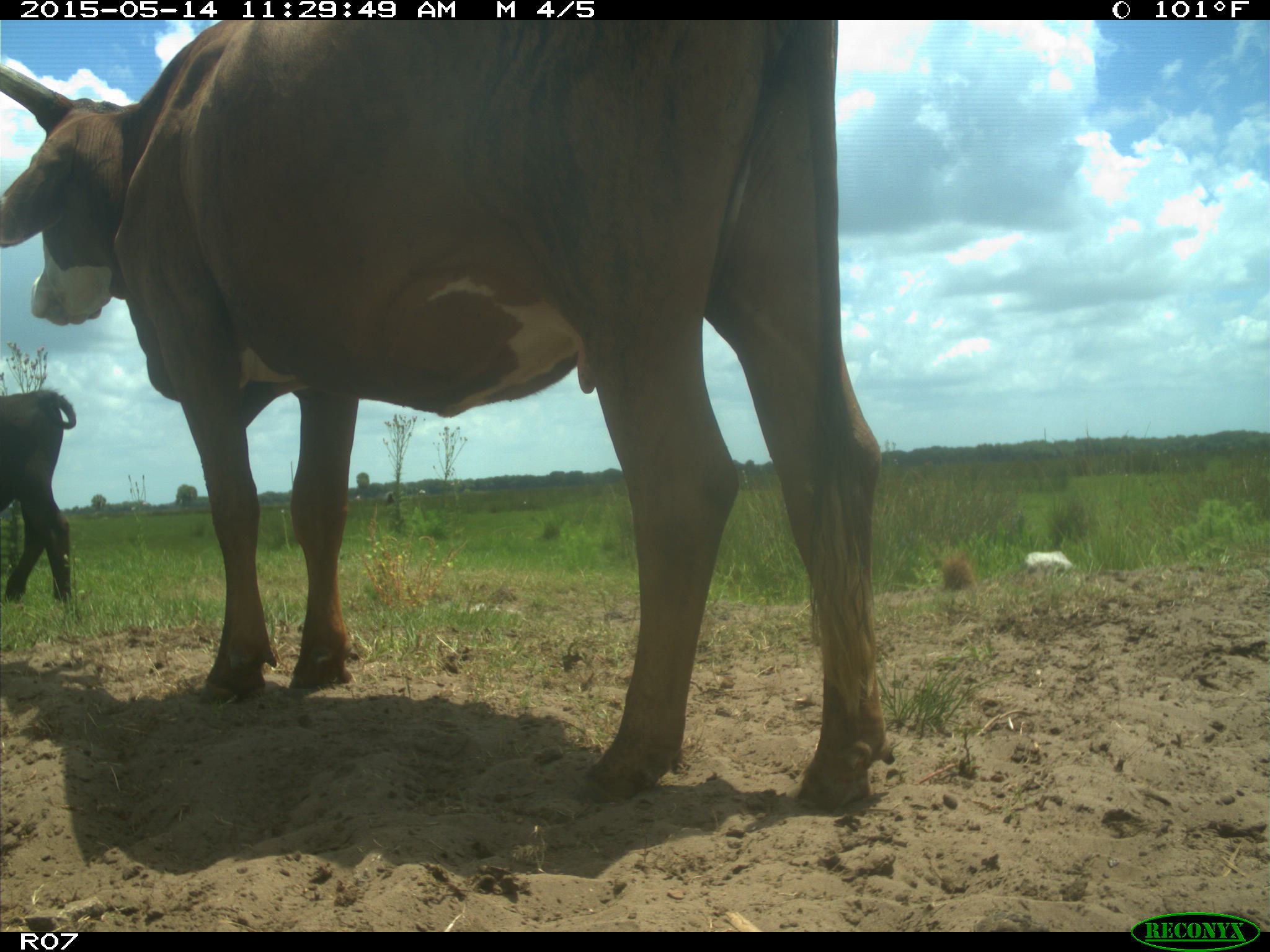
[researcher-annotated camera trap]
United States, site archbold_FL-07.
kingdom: Animalia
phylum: Chordata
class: Mammalia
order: Artiodactyla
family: Bovidae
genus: Bos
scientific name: Bos taurus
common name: domestic cow